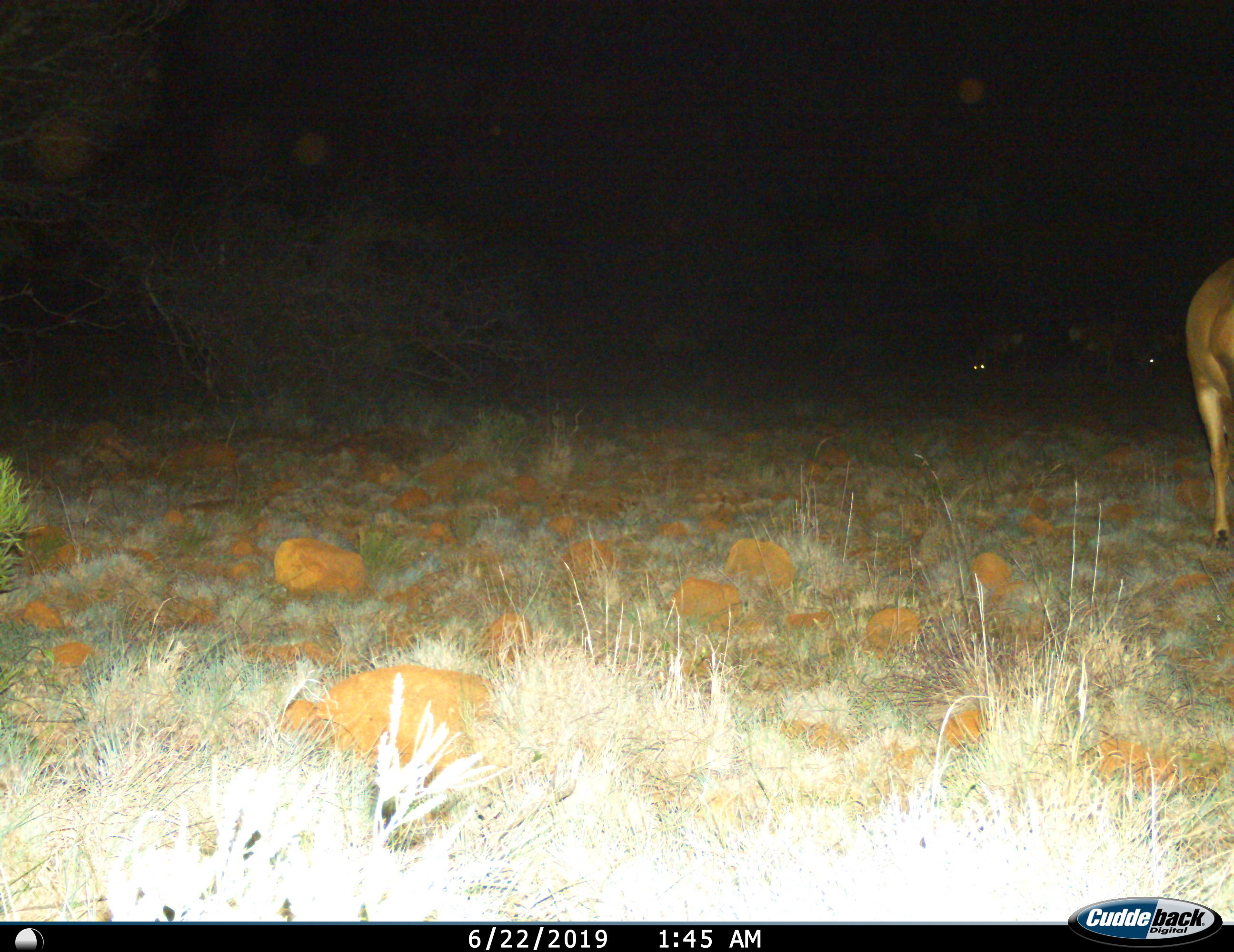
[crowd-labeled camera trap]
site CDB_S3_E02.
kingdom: Animalia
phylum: Chordata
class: Mammalia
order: Artiodactyla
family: Bovidae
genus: Tragelaphus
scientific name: Tragelaphus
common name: kudu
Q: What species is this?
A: Kudu (Tragelaphus).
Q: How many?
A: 2.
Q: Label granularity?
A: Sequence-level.